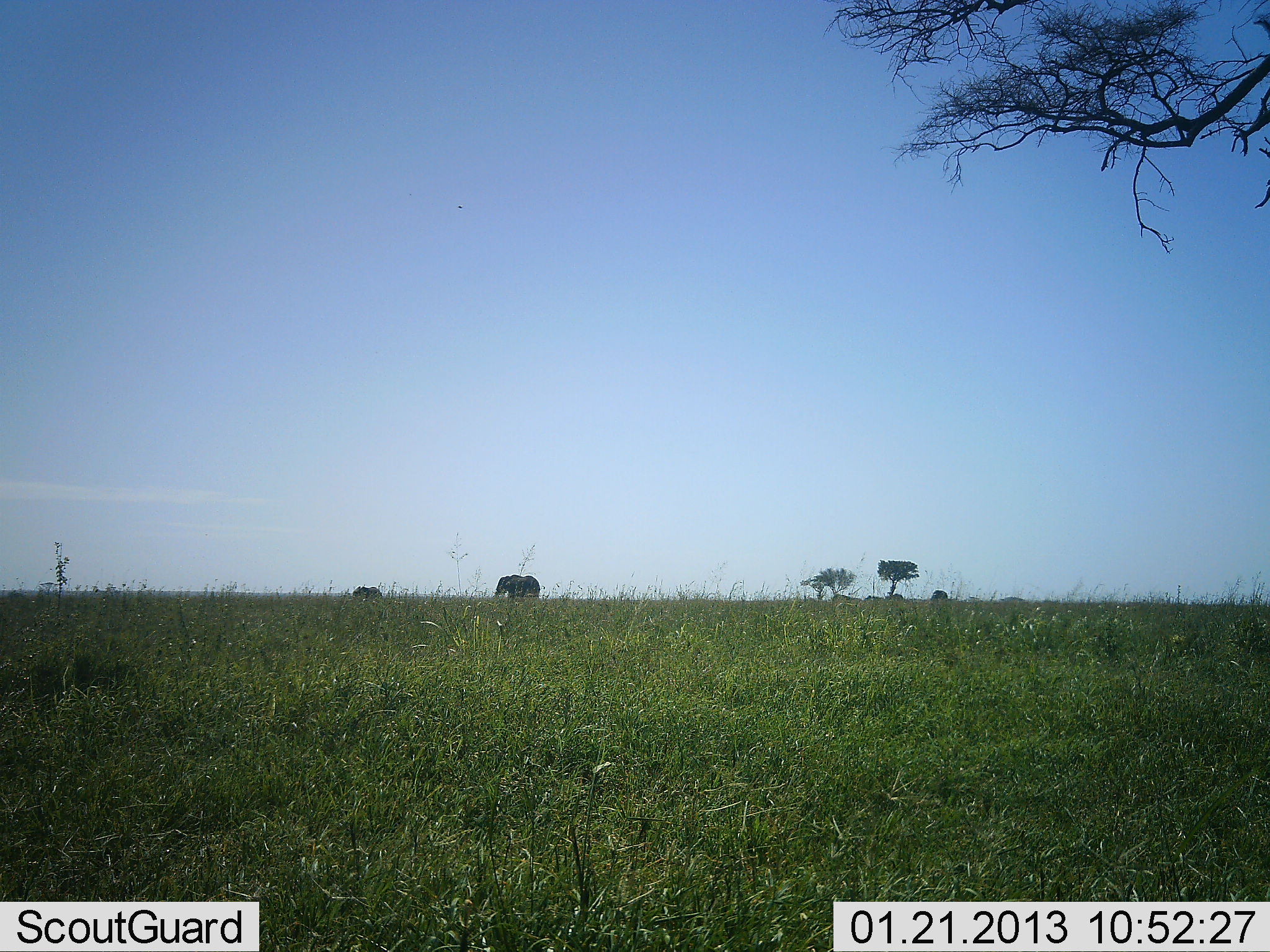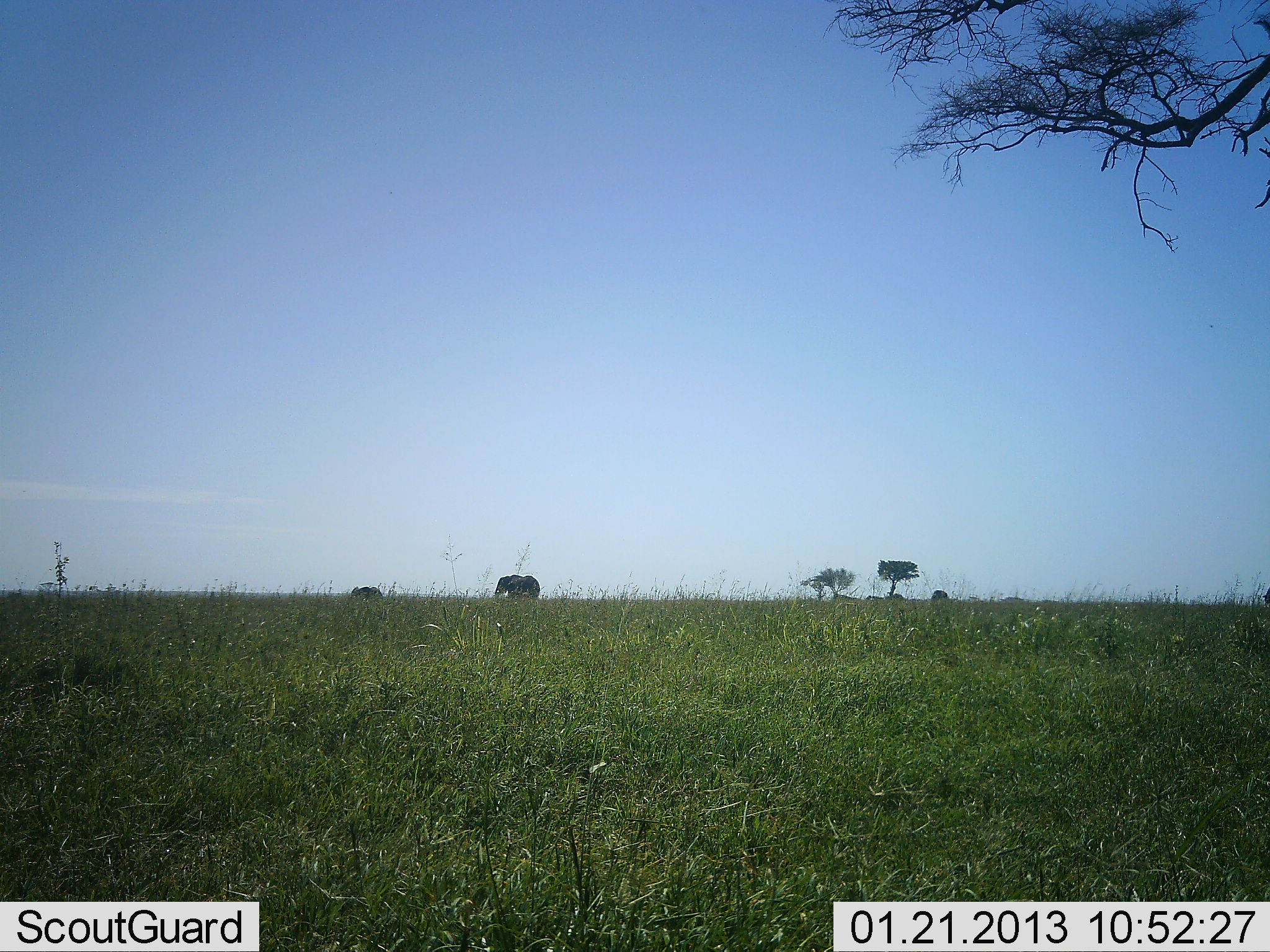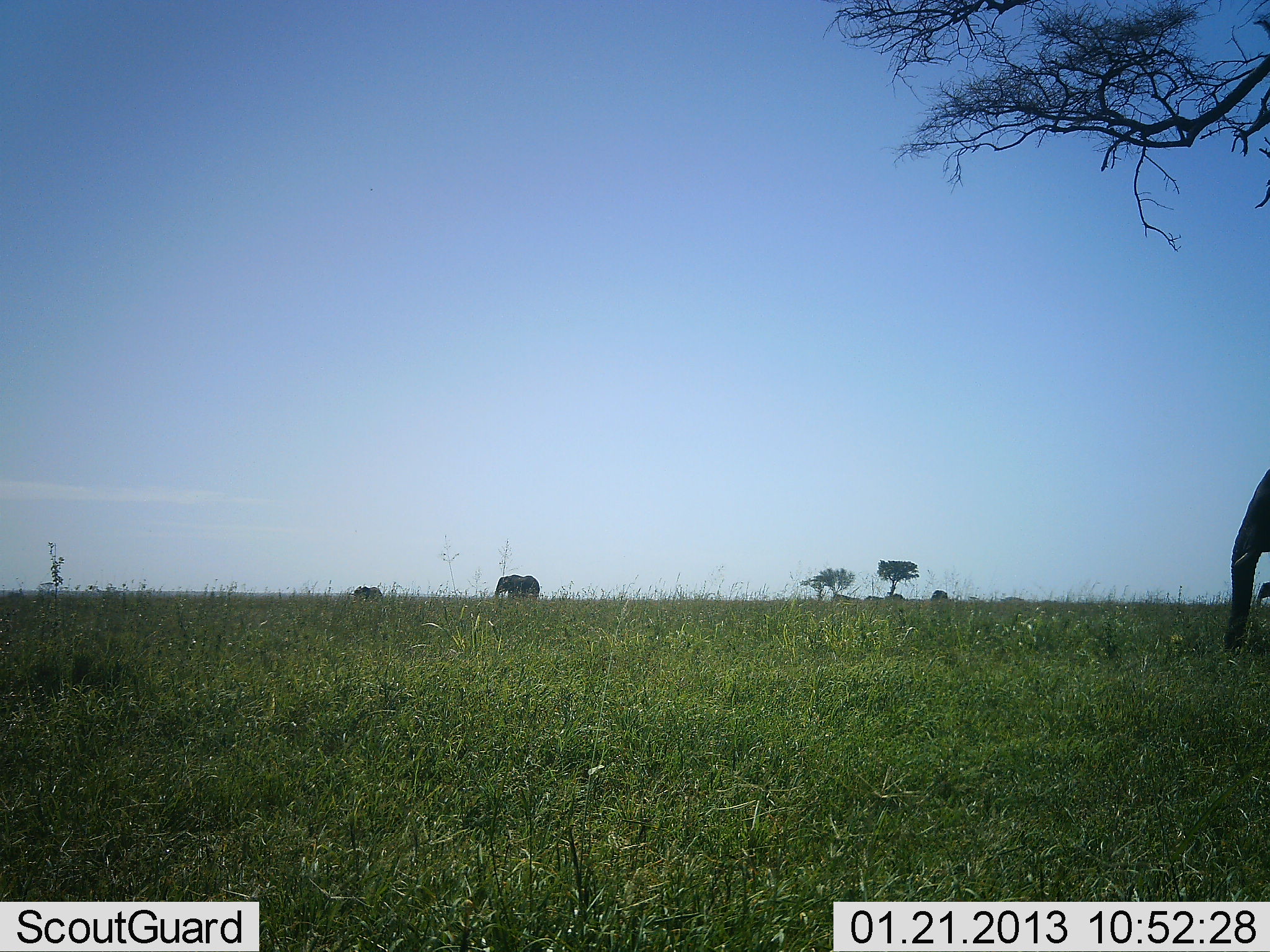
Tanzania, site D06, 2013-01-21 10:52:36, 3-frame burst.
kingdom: Animalia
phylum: Chordata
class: Mammalia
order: Proboscidea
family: Elephantidae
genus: Loxodonta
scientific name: Loxodonta africana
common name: african bush elephant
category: elephant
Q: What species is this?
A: Elephant (african bush elephant) (Loxodonta africana).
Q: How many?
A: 3.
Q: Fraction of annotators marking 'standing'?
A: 67%.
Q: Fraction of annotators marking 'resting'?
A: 3%.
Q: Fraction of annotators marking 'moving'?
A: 79%.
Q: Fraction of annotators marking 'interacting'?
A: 0%.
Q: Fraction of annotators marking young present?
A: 9%.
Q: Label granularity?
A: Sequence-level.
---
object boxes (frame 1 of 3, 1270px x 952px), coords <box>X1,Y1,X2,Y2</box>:
animal: <box>494,574,540,602</box>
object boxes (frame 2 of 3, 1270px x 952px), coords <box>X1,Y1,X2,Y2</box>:
animal: <box>494,575,540,598</box>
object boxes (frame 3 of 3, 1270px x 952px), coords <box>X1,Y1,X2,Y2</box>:
animal: <box>1224,469,1270,652</box>; <box>494,574,540,600</box>; <box>1256,582,1270,607</box>